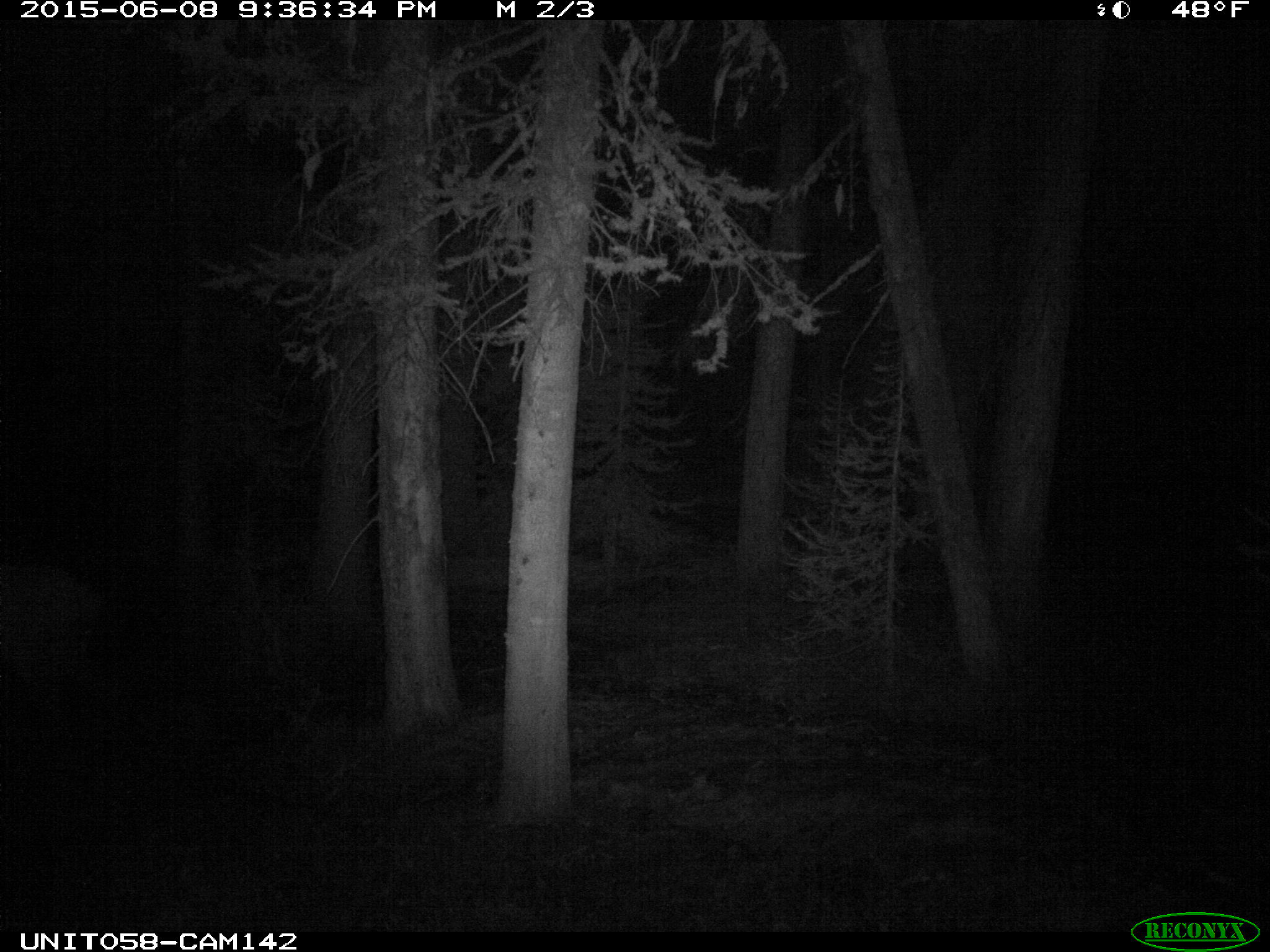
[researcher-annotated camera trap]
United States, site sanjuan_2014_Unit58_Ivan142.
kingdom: Animalia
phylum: Chordata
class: Mammalia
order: Artiodactyla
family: Cervidae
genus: Cervus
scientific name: Cervus elaphus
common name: red deer